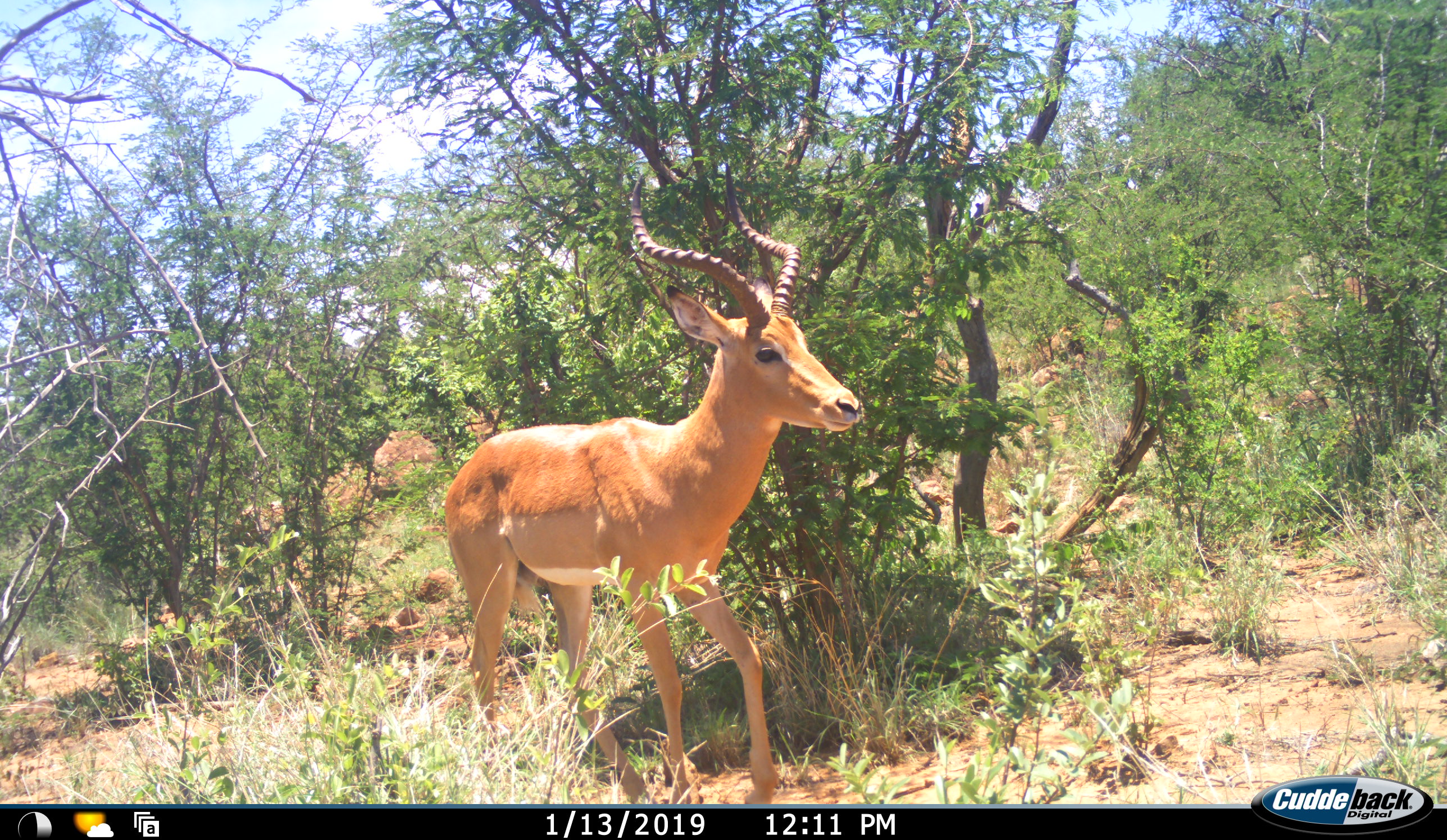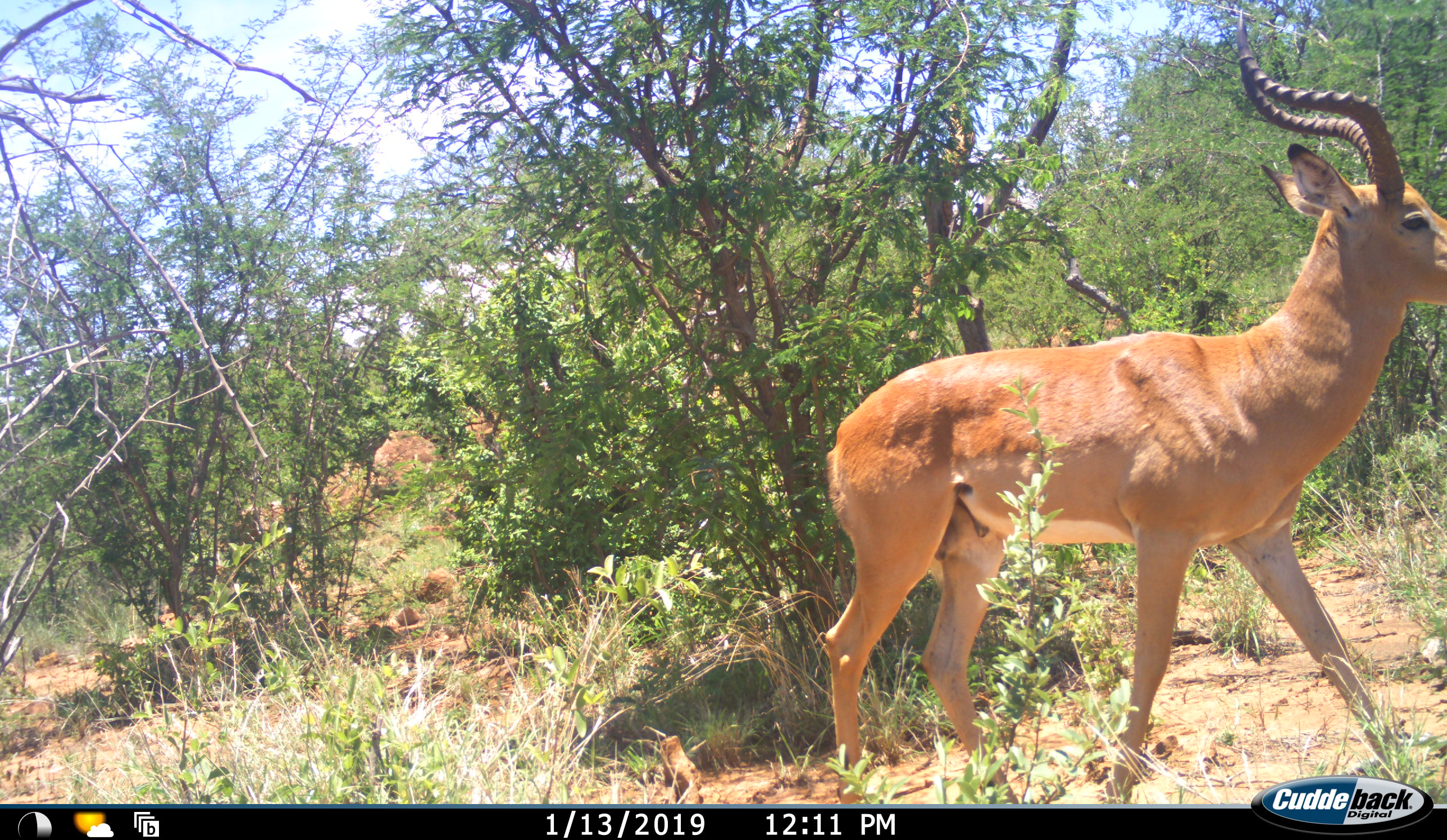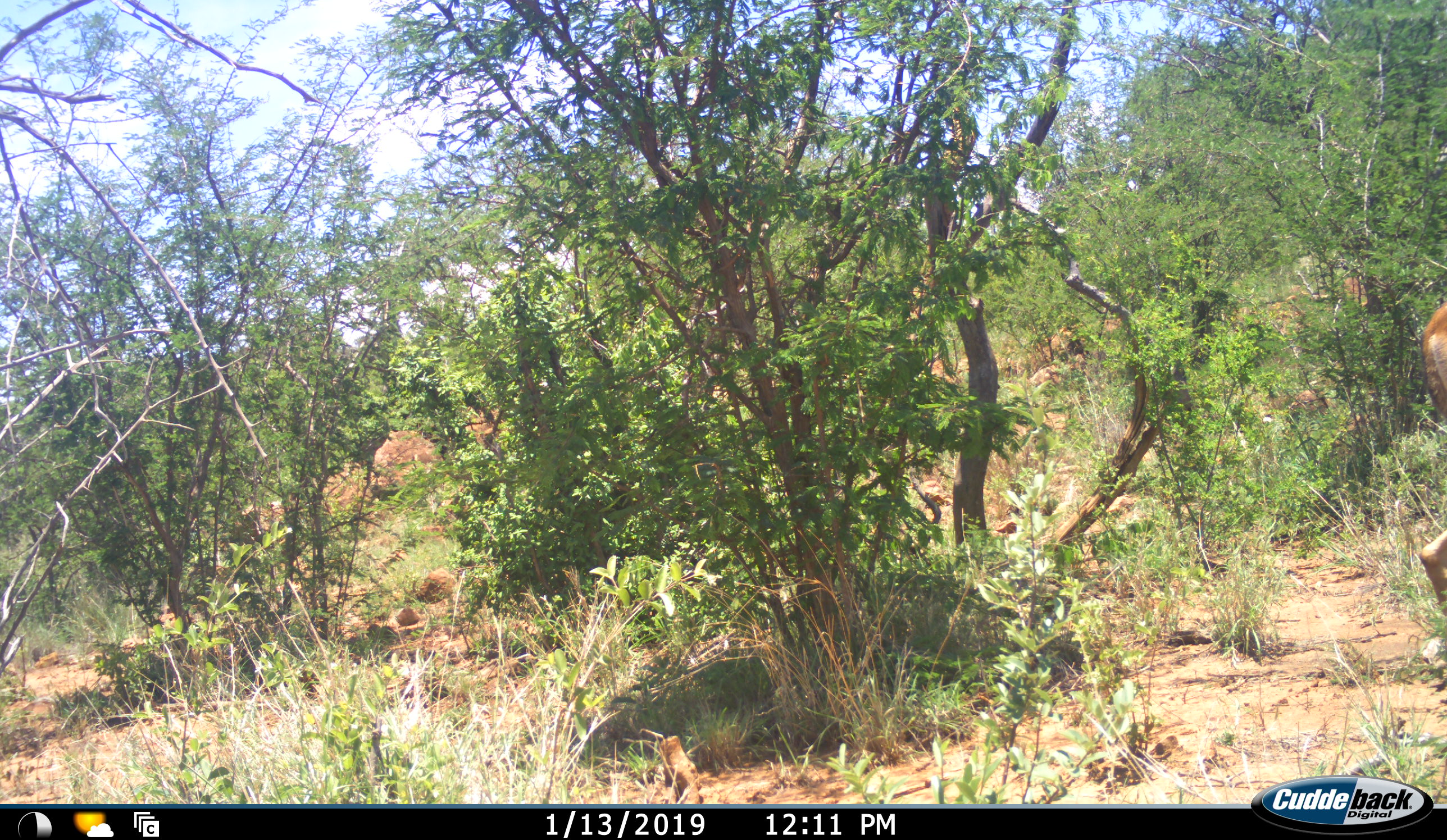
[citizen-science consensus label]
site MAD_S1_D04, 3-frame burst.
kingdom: Animalia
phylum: Chordata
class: Mammalia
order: Artiodactyla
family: Bovidae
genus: Aepyceros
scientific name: Aepyceros melampus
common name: impala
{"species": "impala (Aepyceros melampus)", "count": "1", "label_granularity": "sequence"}